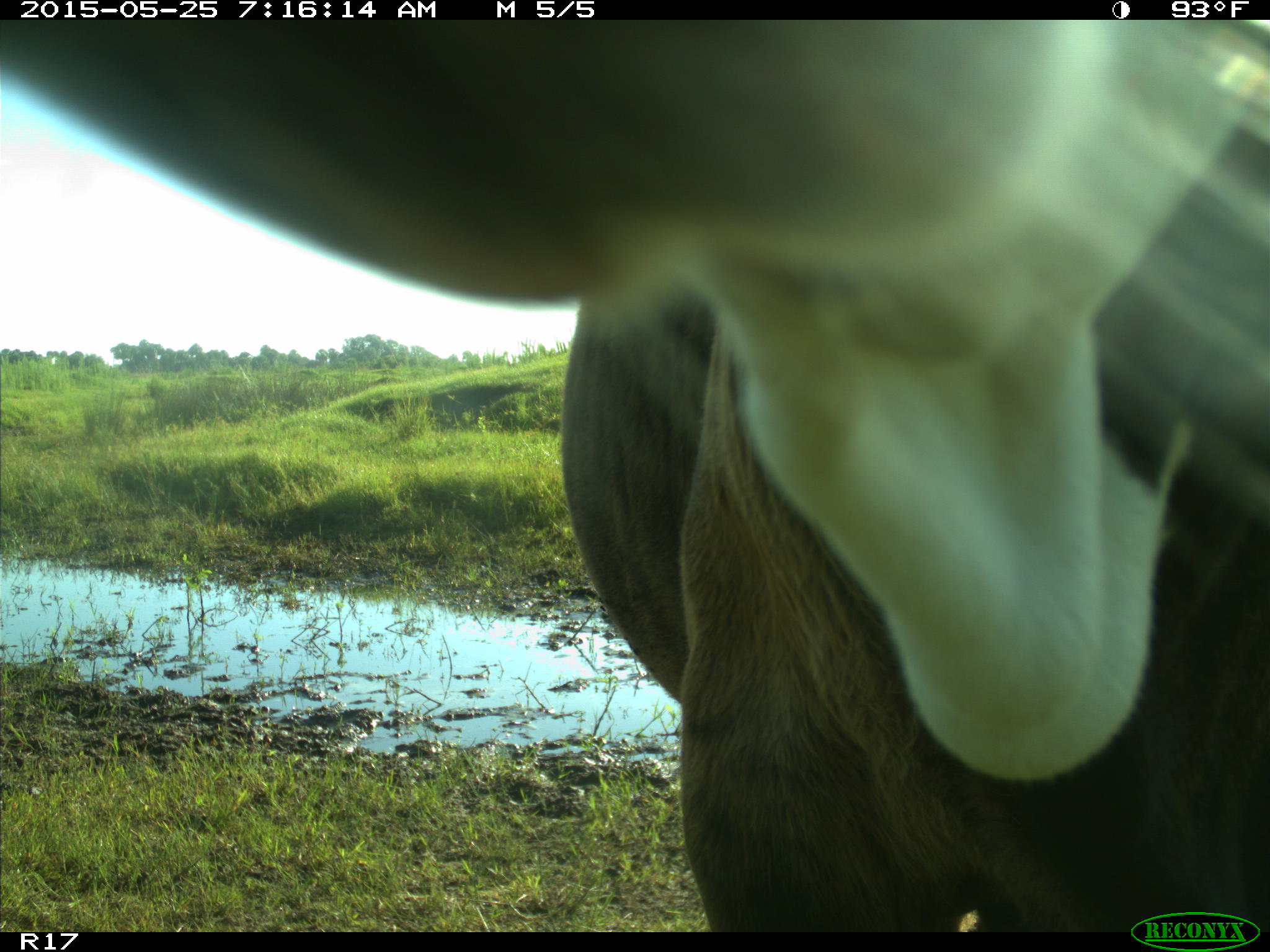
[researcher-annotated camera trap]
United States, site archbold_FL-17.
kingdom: Animalia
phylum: Chordata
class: Mammalia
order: Artiodactyla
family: Bovidae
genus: Bos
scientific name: Bos taurus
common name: domestic cow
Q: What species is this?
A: Bos taurus (domestic cow).